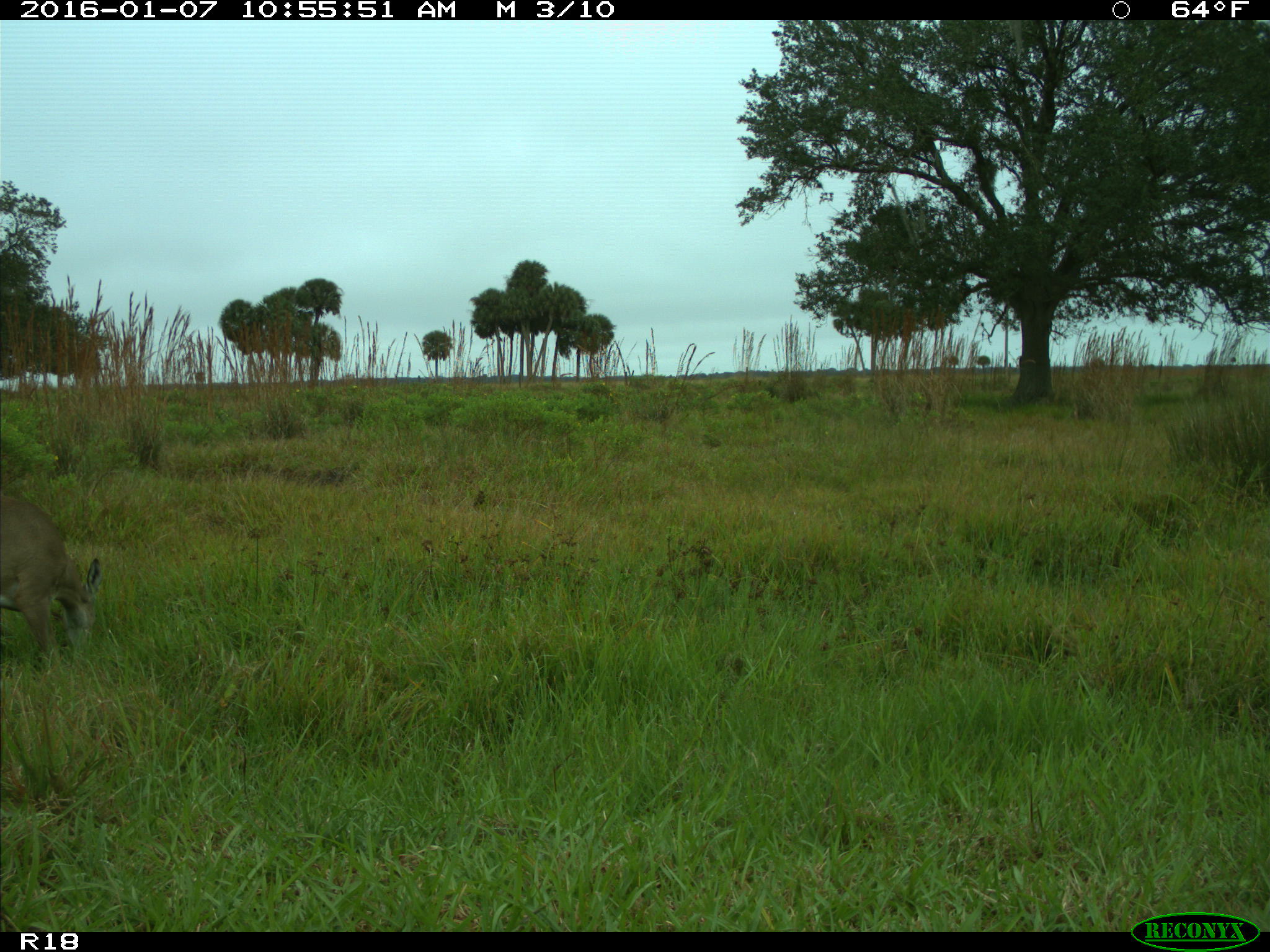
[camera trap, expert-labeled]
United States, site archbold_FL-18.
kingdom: Animalia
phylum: Chordata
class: Mammalia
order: Artiodactyla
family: Cervidae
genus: Odocoileus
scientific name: Odocoileus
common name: deer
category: unidentified deer